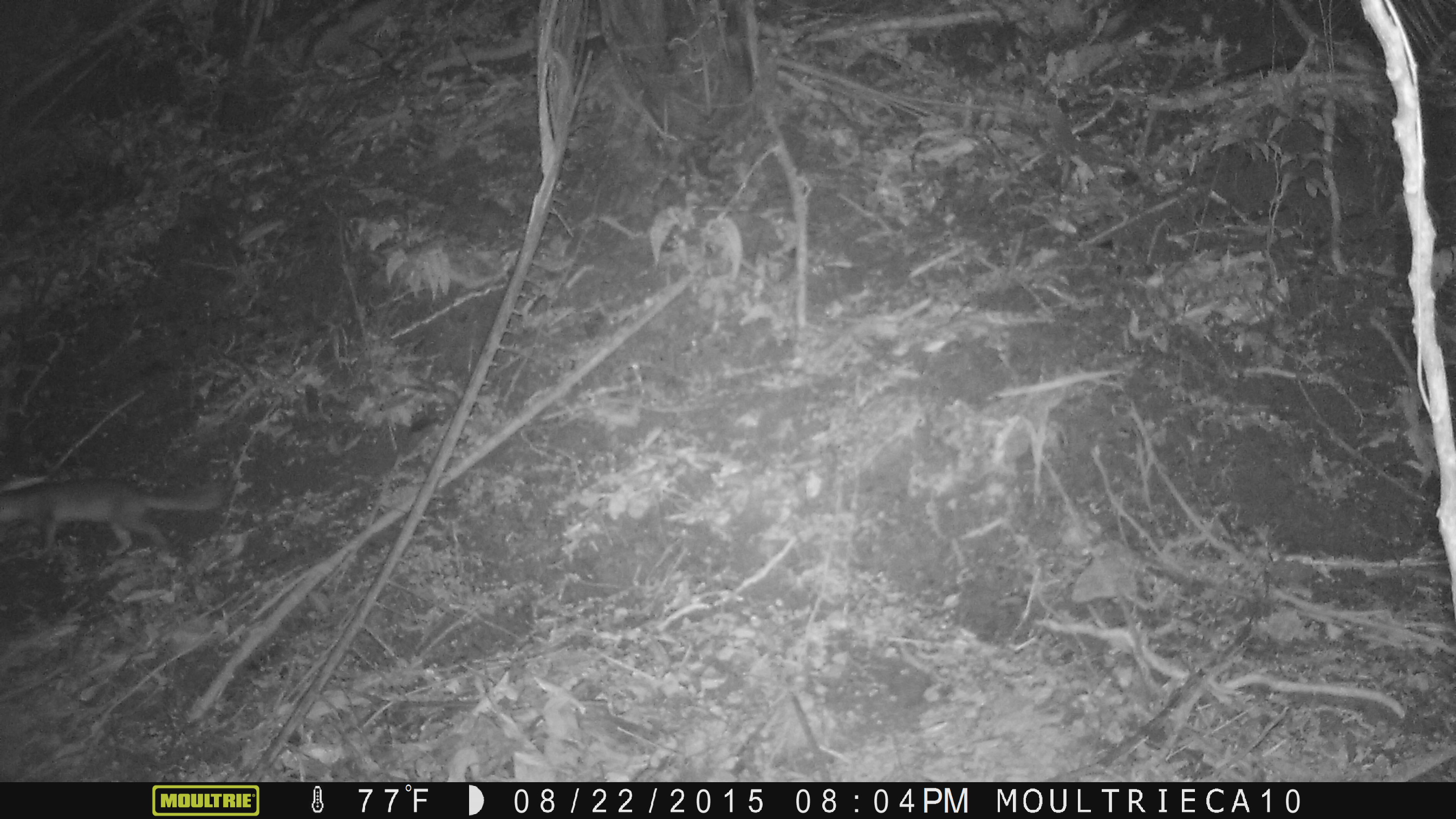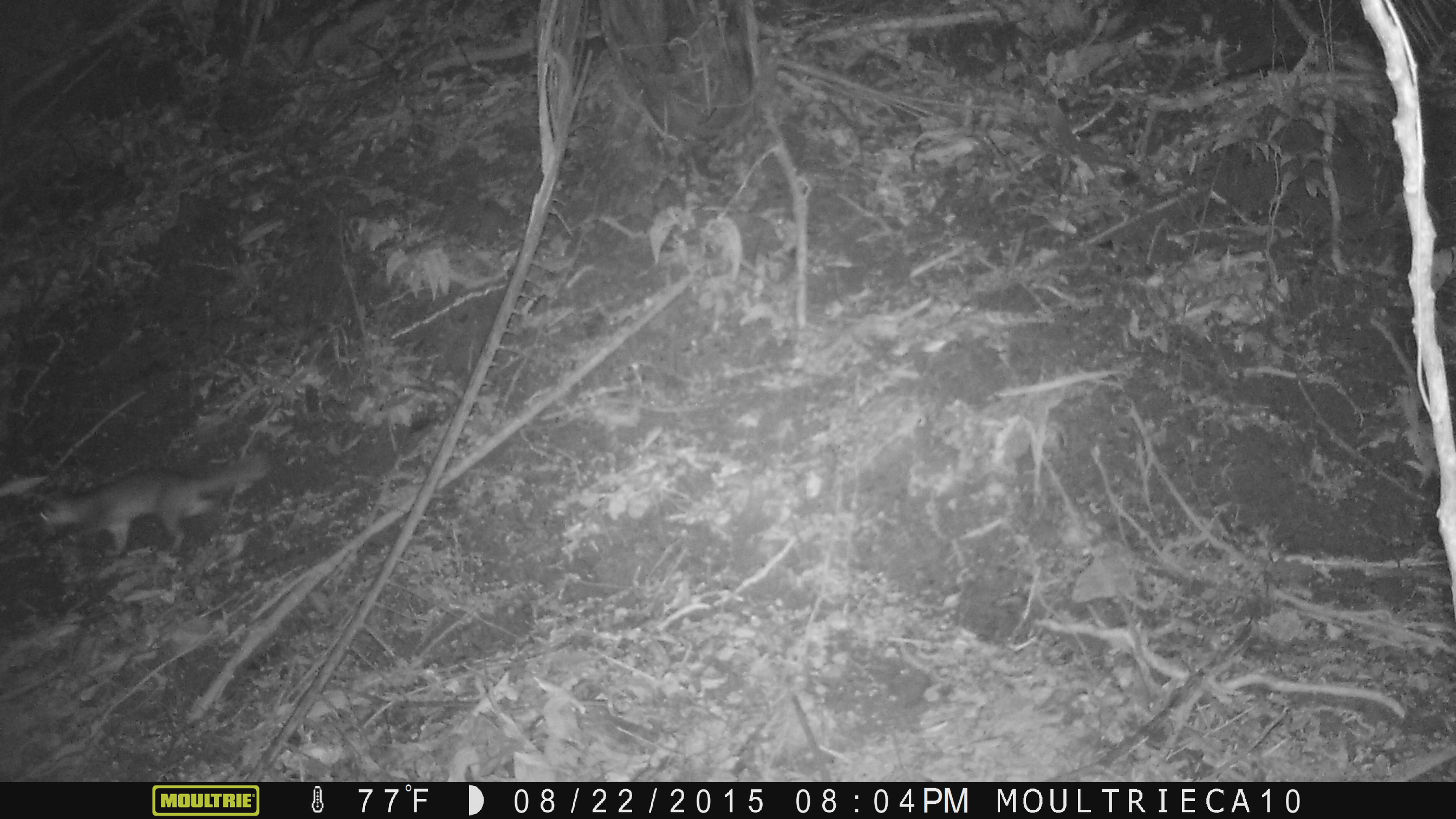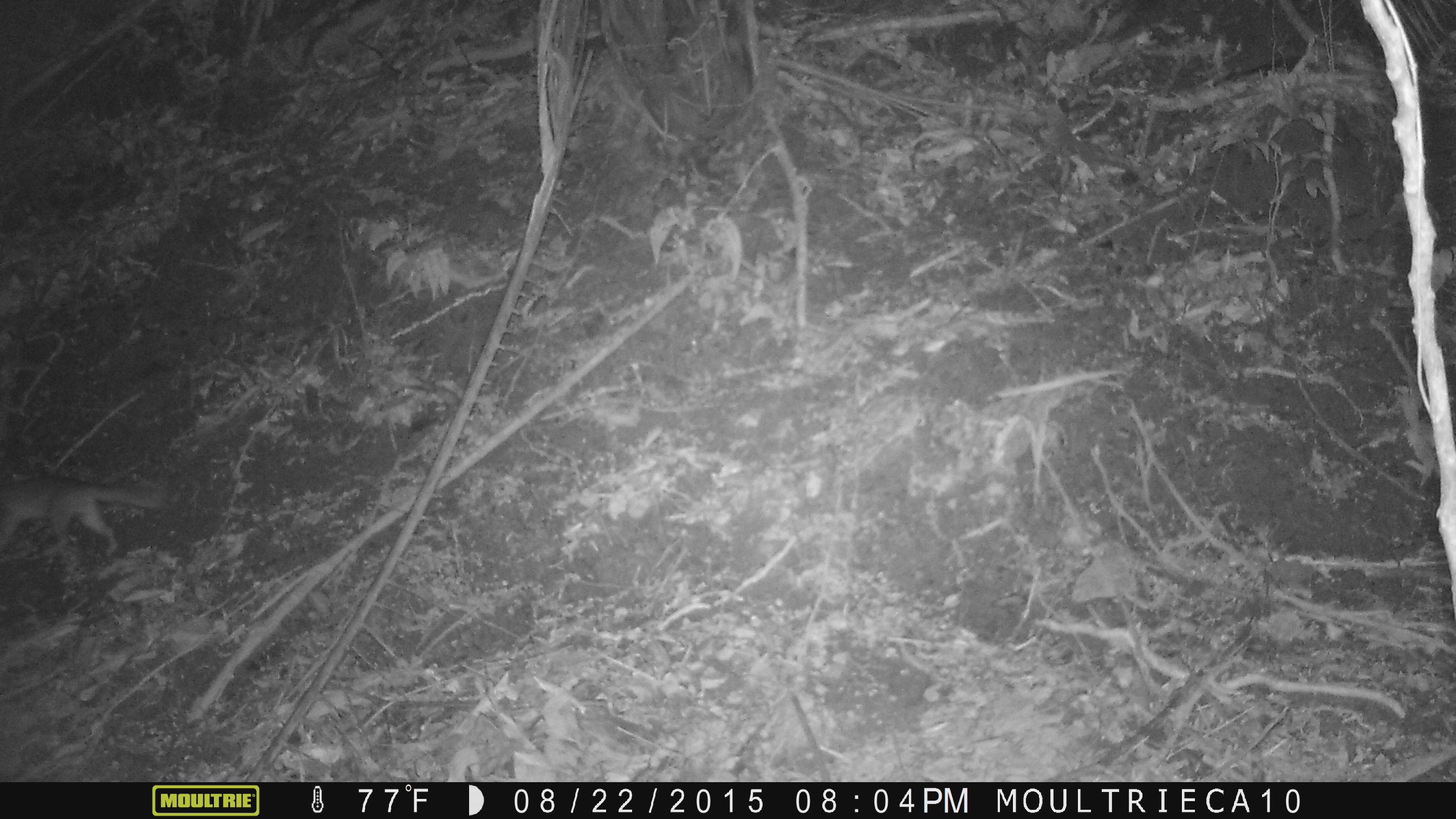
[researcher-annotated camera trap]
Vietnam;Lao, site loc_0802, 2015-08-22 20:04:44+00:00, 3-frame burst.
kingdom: Animalia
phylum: Chordata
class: Mammalia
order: Carnivora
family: Mustelidae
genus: Melogale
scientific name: Melogale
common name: ferret badger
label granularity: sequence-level